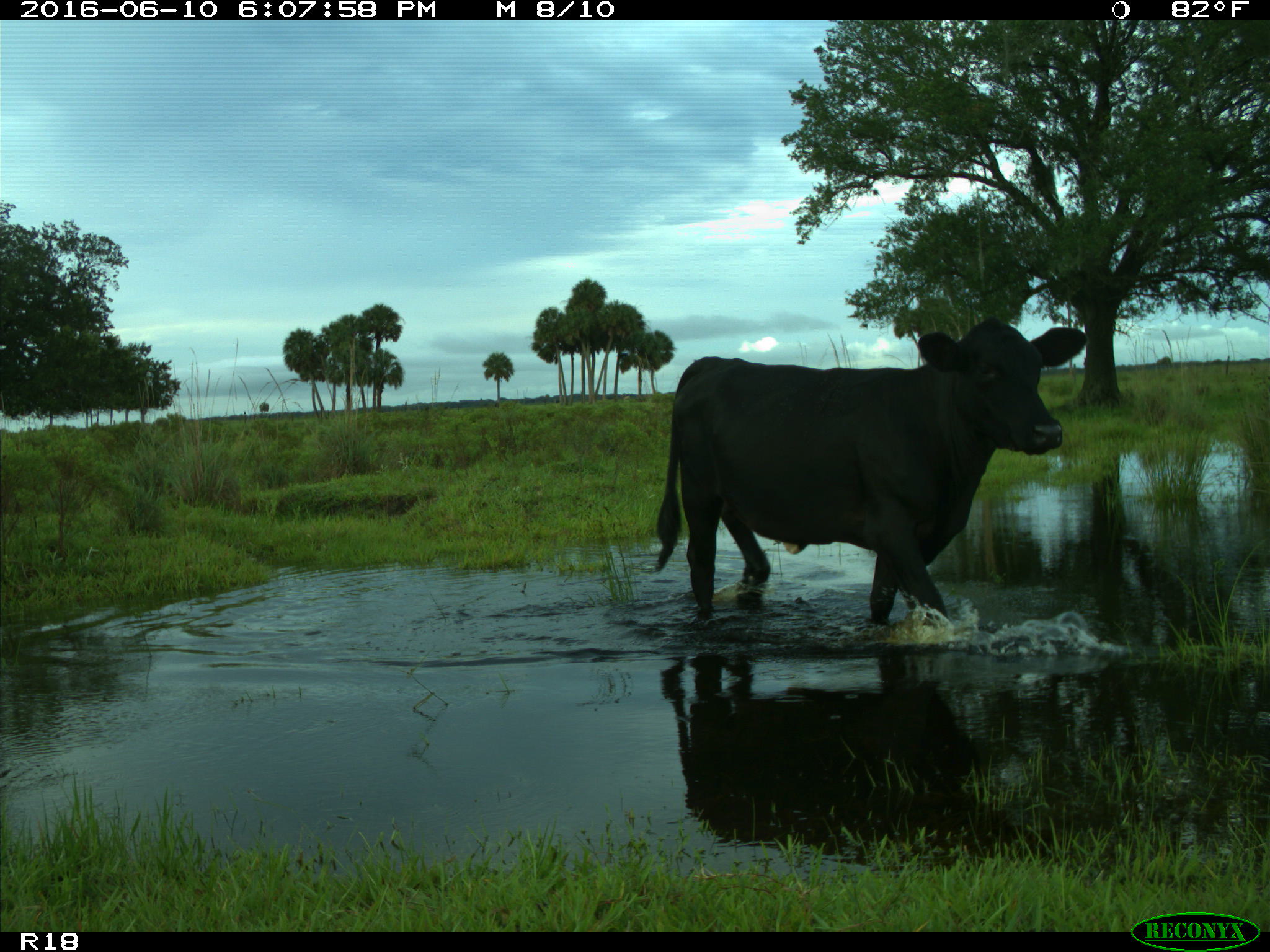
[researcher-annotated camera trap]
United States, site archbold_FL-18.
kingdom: Animalia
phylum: Chordata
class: Mammalia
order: Artiodactyla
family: Bovidae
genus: Bos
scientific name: Bos taurus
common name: domestic cow